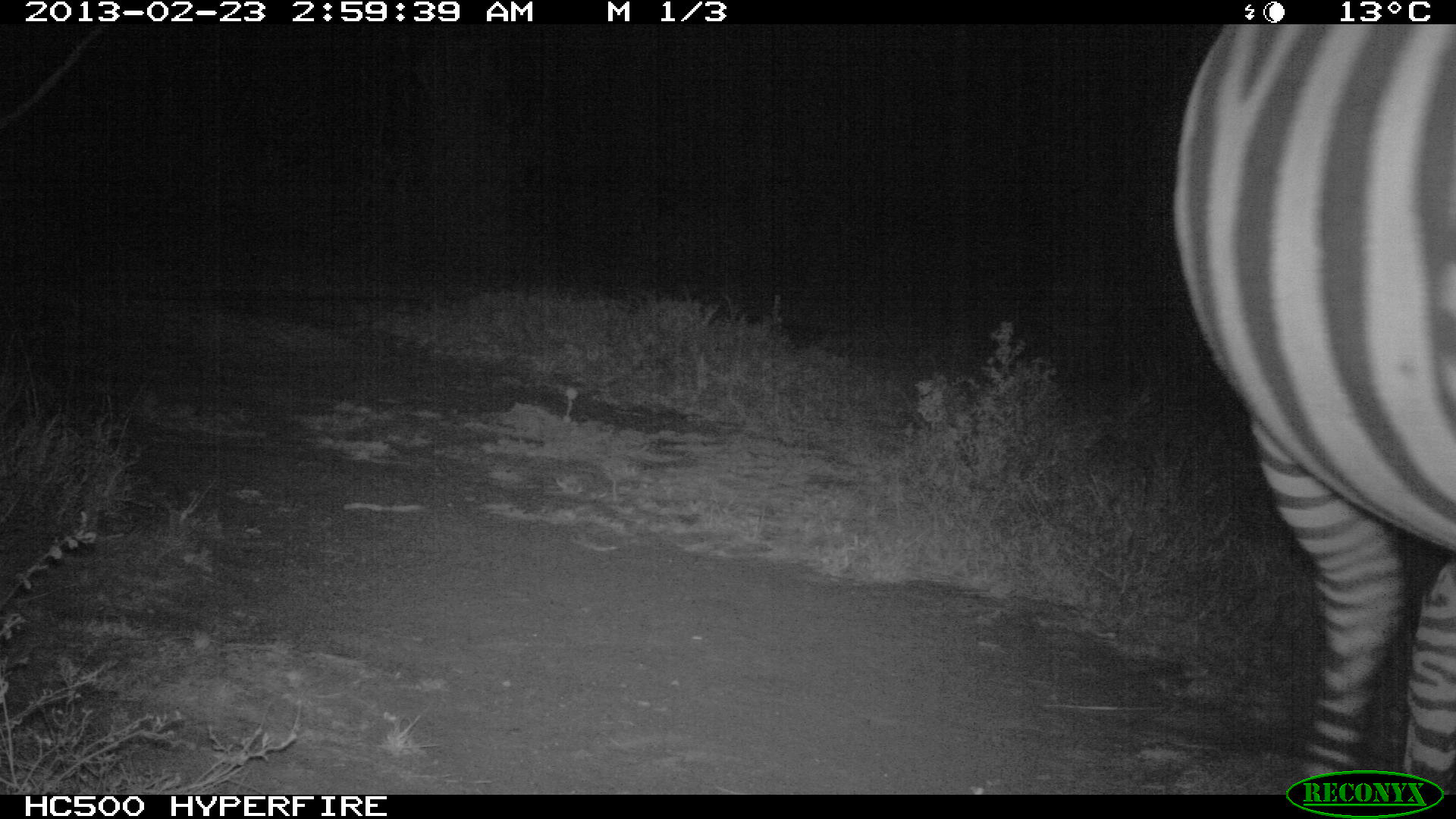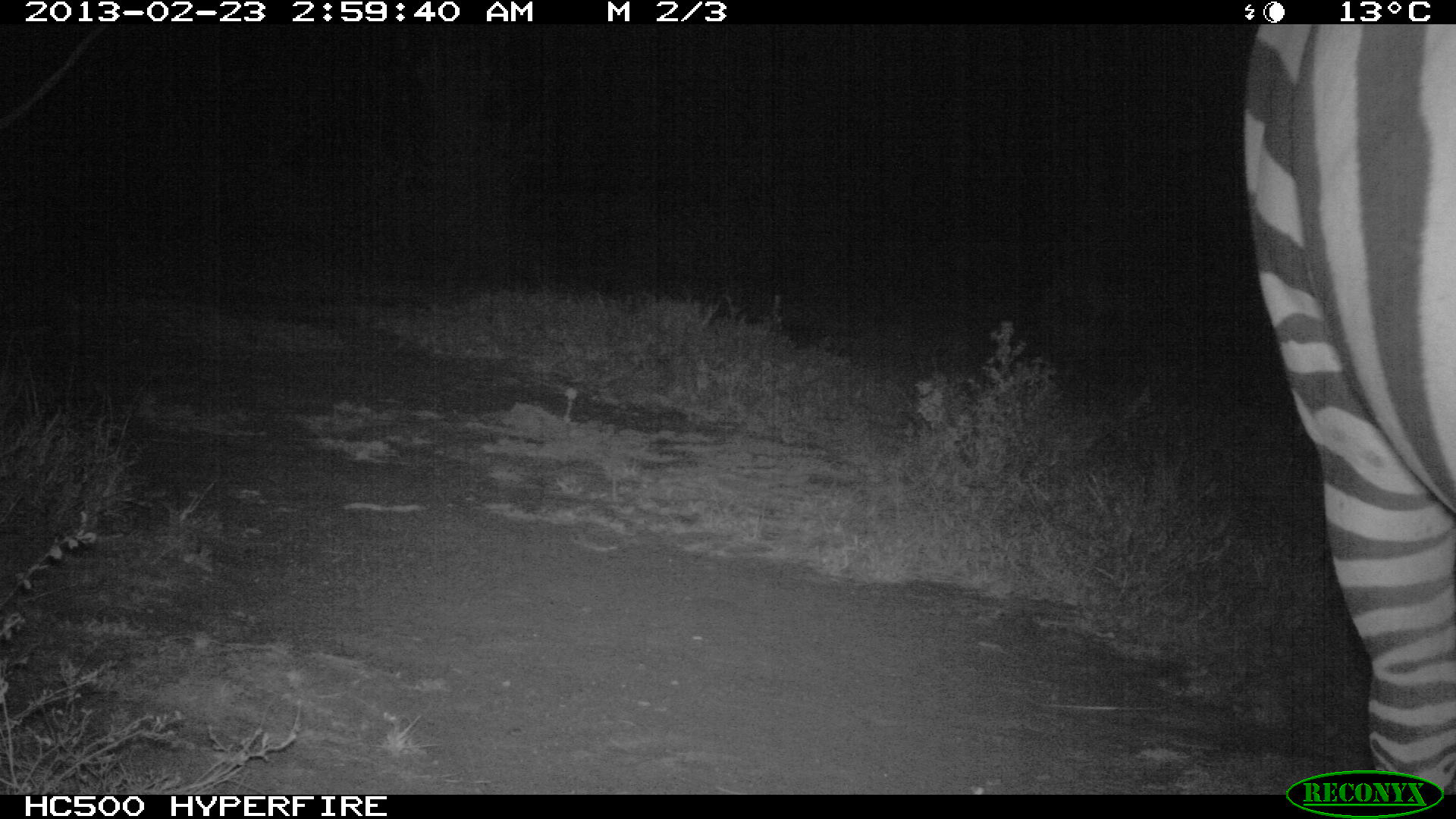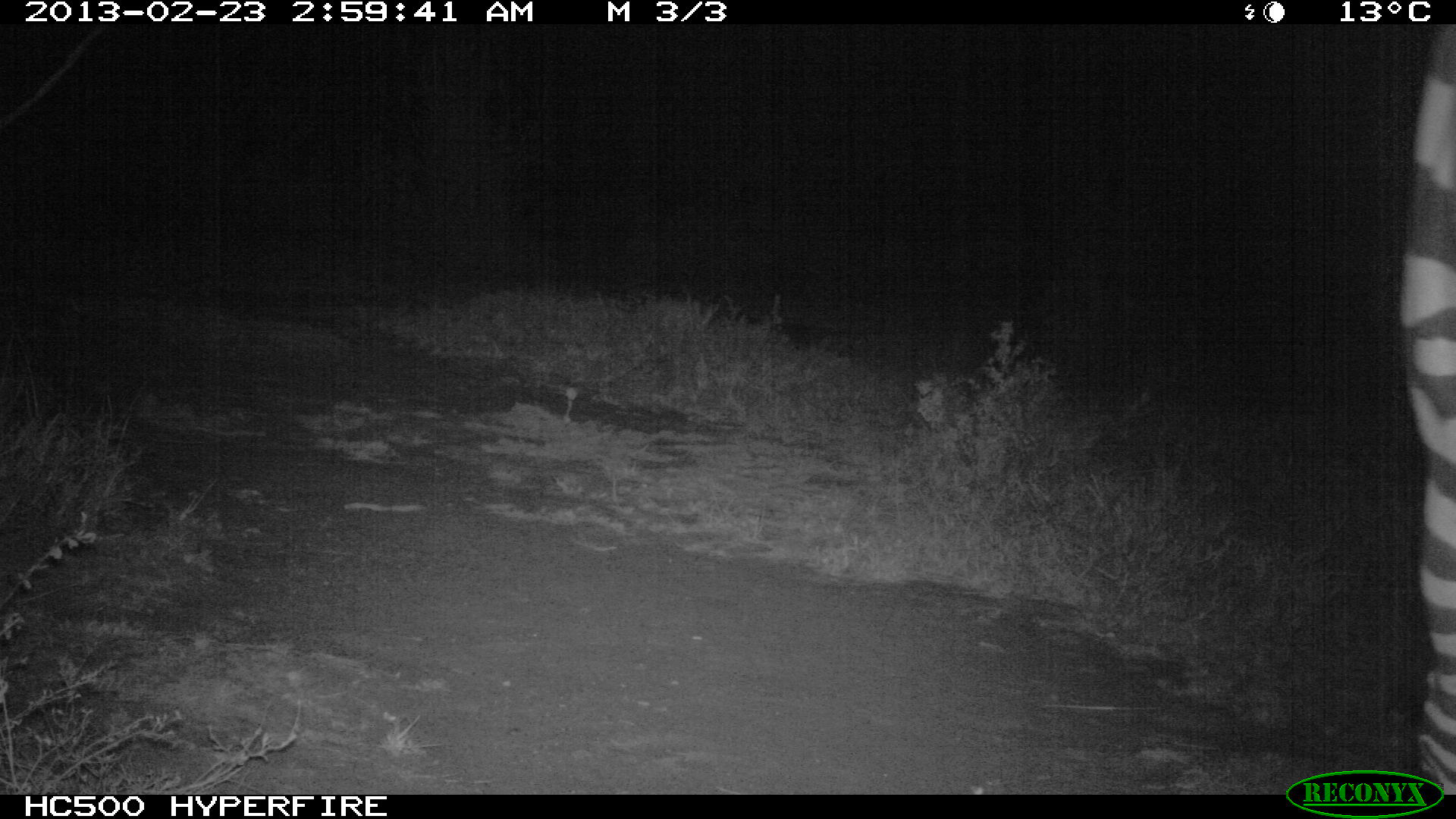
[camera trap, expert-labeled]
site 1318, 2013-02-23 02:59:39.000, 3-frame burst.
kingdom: Animalia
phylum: Chordata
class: Mammalia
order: Perissodactyla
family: Equidae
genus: Equus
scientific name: Equus quagga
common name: plains zebra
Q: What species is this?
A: Equus quagga (plains zebra).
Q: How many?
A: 1.